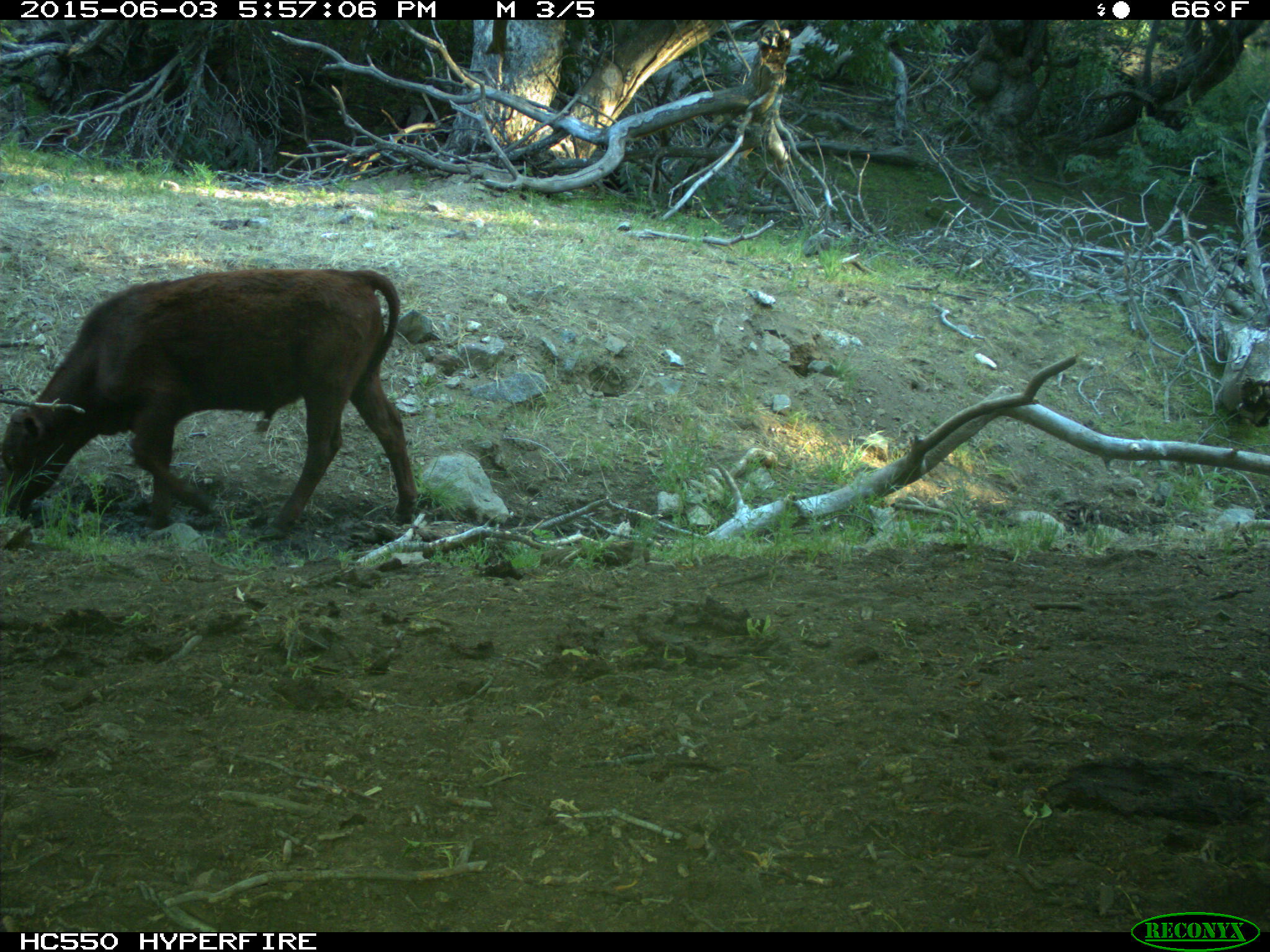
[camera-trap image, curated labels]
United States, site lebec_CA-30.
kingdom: Animalia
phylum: Chordata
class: Mammalia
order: Artiodactyla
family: Bovidae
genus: Bos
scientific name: Bos taurus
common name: domestic cow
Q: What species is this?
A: Bos taurus (domestic cow).